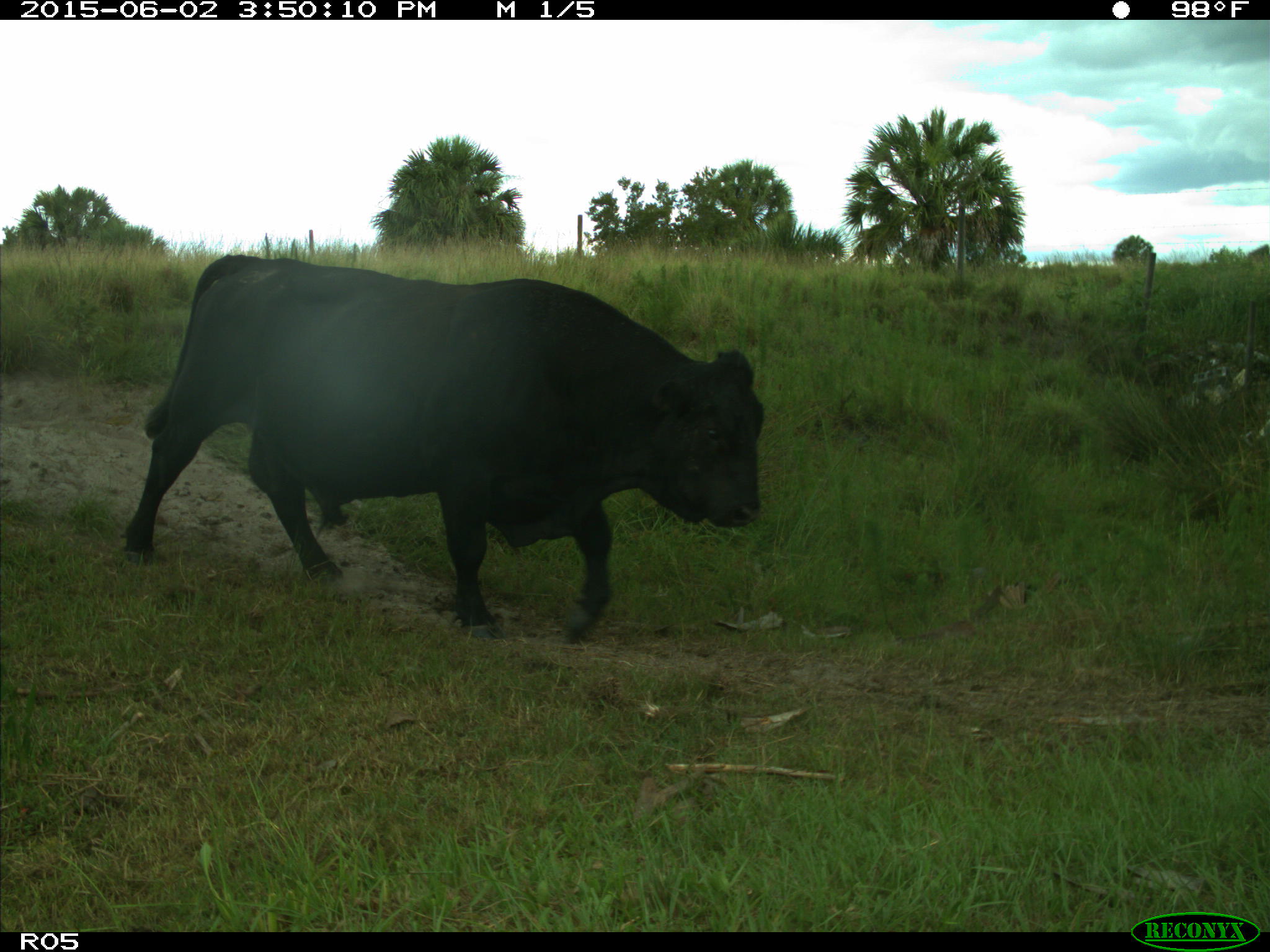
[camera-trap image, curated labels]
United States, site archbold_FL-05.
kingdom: Animalia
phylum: Chordata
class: Mammalia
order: Artiodactyla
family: Bovidae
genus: Bos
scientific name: Bos taurus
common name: domestic cow